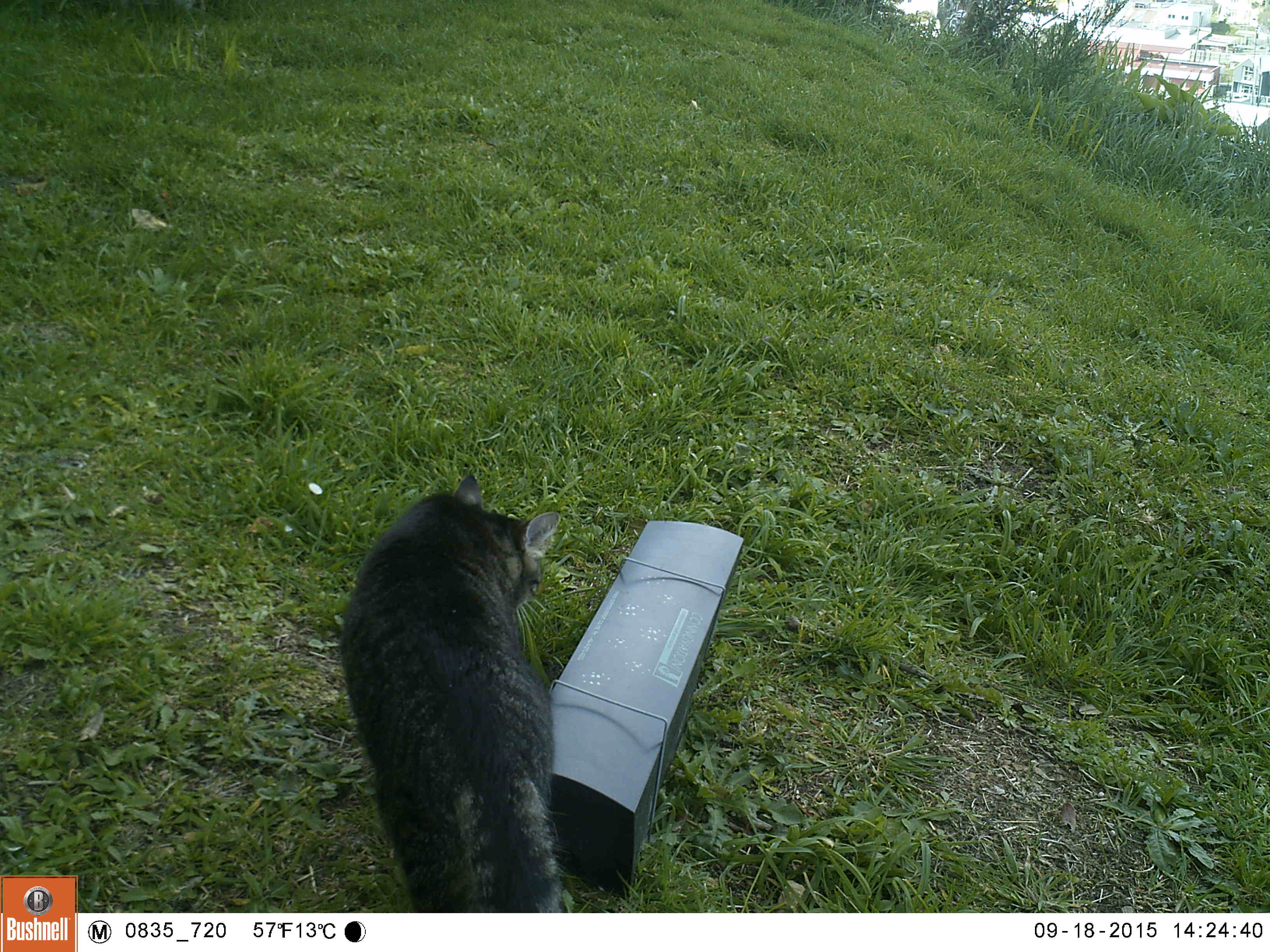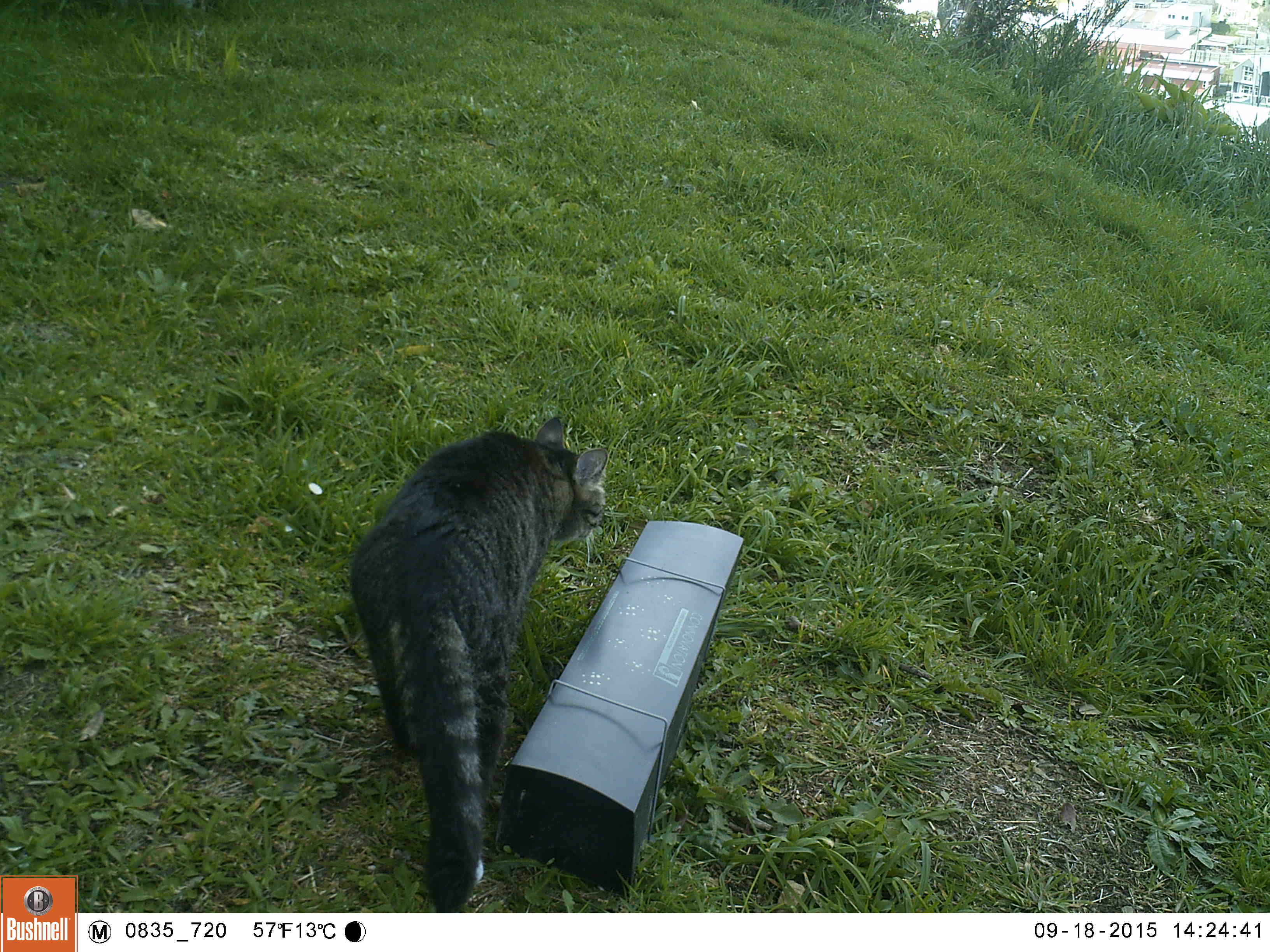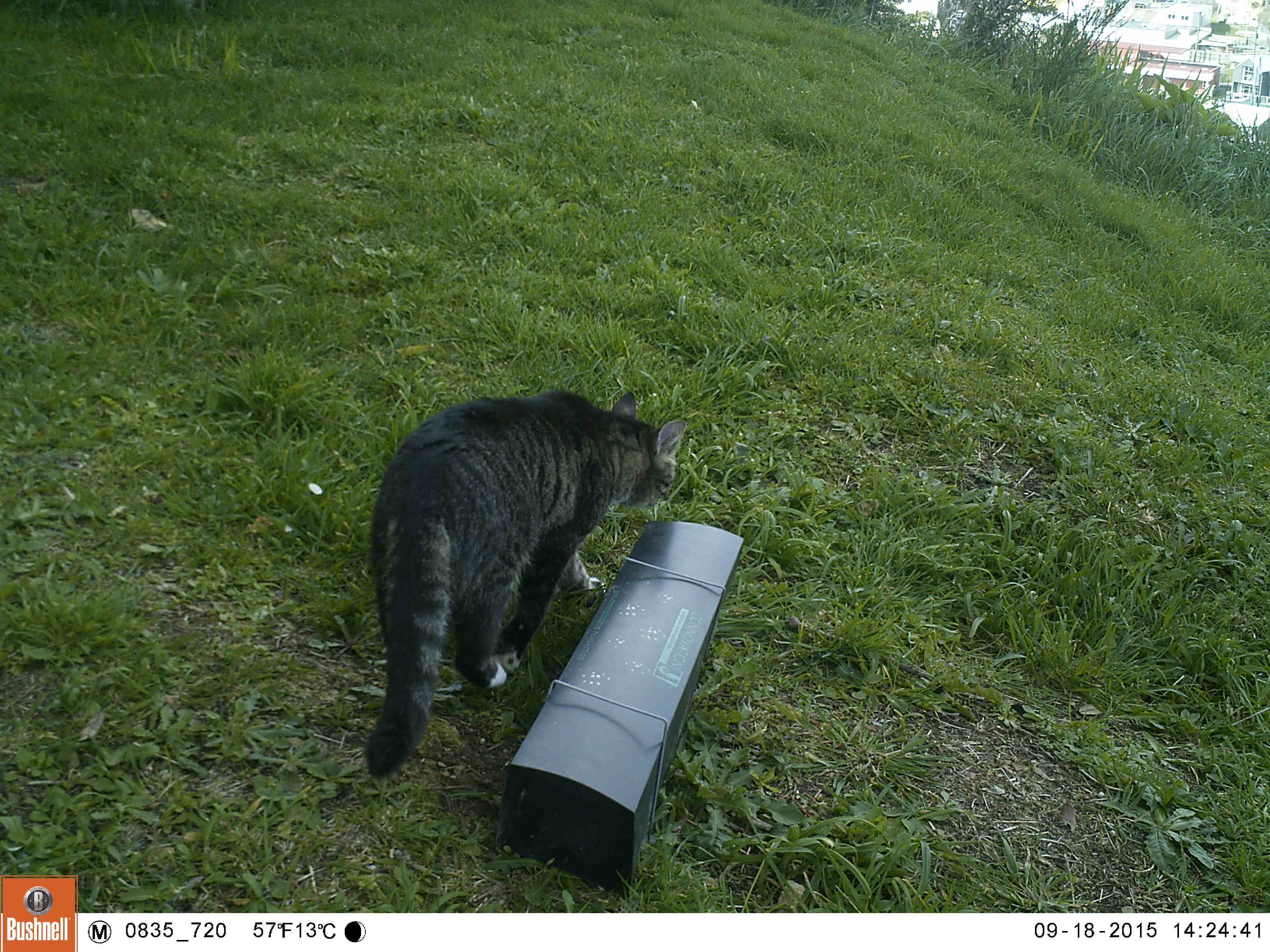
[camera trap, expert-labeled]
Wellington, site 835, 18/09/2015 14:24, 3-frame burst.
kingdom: Animalia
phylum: Chordata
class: Mammalia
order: Carnivora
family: Felidae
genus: Felis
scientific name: Felis catus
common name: cat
Cat (Felis catus).